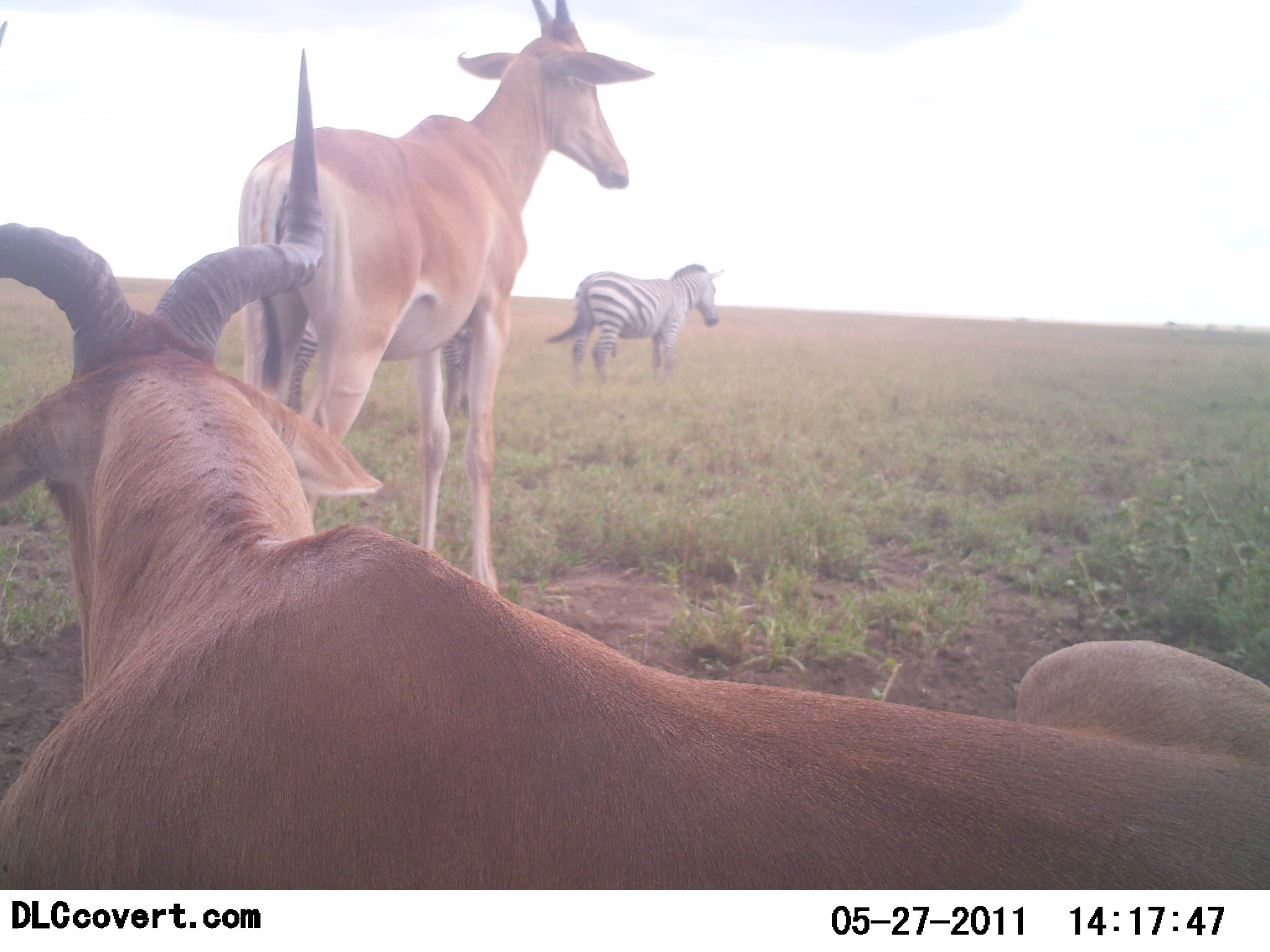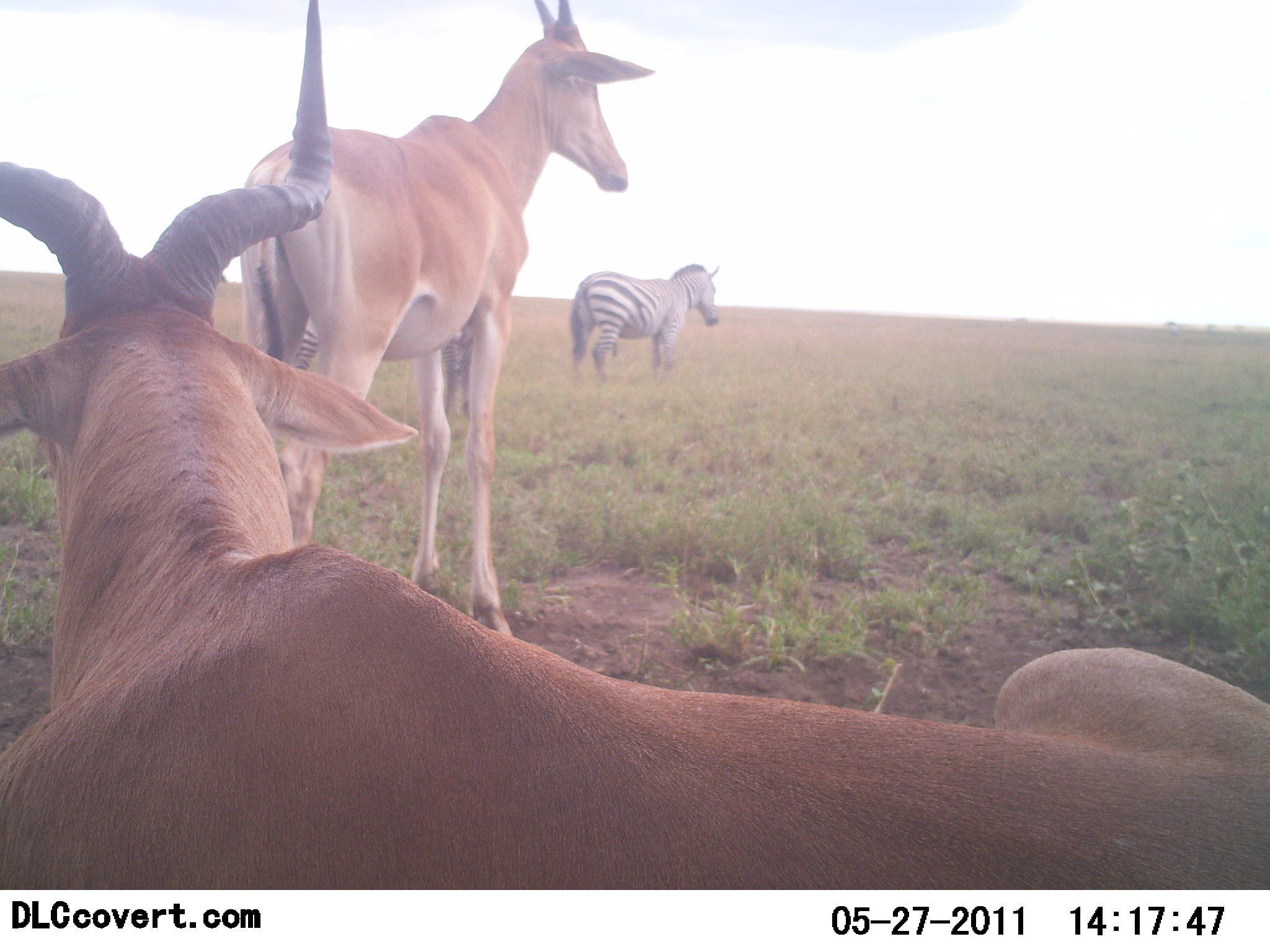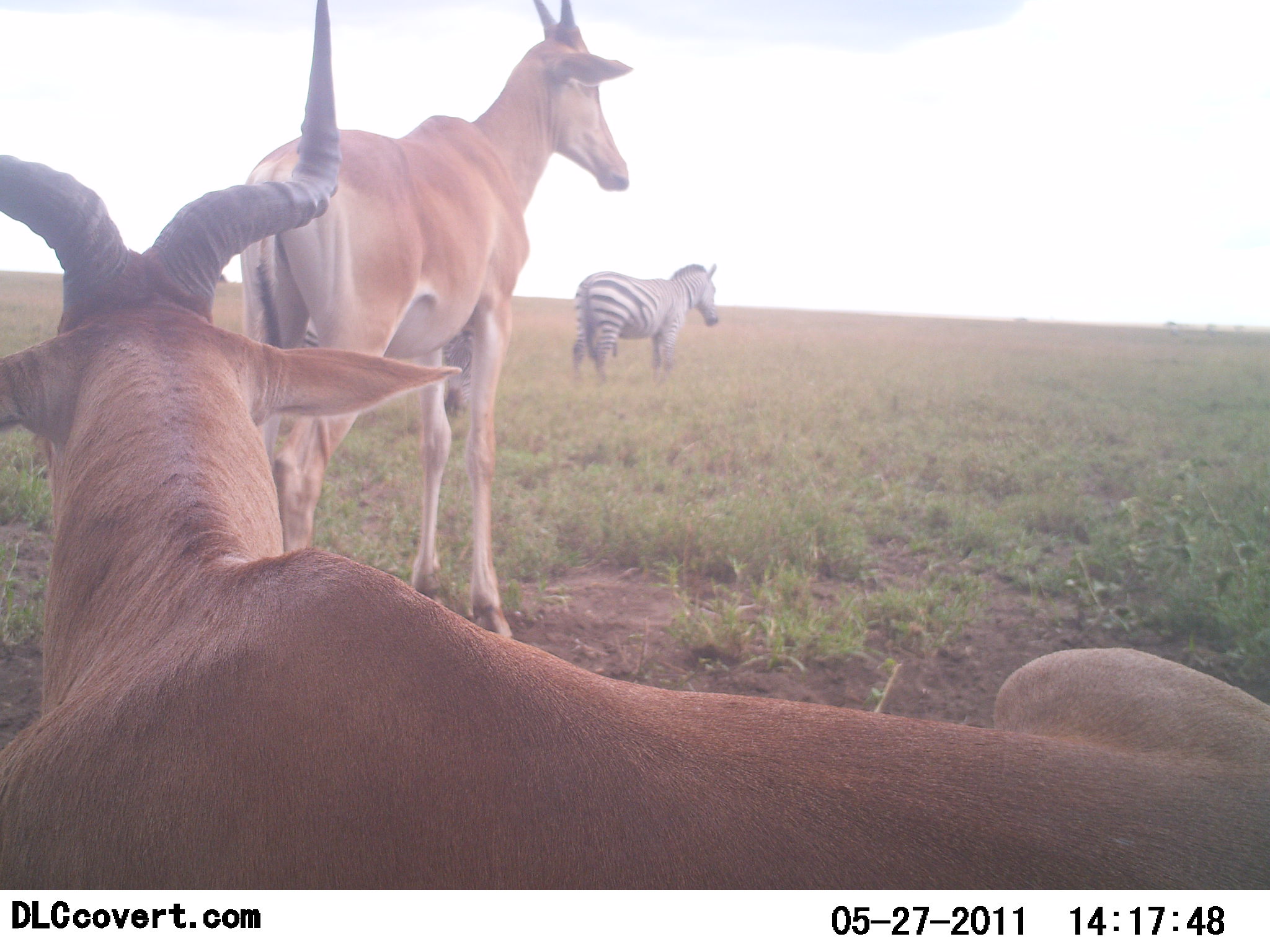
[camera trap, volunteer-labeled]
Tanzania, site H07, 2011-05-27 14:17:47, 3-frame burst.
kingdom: Animalia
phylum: Chordata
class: Mammalia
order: Artiodactyla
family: Bovidae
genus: Alcelaphus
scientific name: Alcelaphus buselaphus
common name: hartebeest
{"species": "hartebeest (Alcelaphus buselaphus)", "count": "2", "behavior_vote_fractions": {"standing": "73%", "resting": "93%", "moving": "0%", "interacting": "0%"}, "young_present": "0%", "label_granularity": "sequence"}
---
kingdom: Animalia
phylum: Chordata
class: Mammalia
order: Perissodactyla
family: Equidae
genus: Equus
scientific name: Equus quagga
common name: plains zebra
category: zebra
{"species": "zebra (plains zebra) (Equus quagga)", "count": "1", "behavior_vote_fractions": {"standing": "93%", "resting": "0%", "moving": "7%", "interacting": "0%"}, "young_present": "0%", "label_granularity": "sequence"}